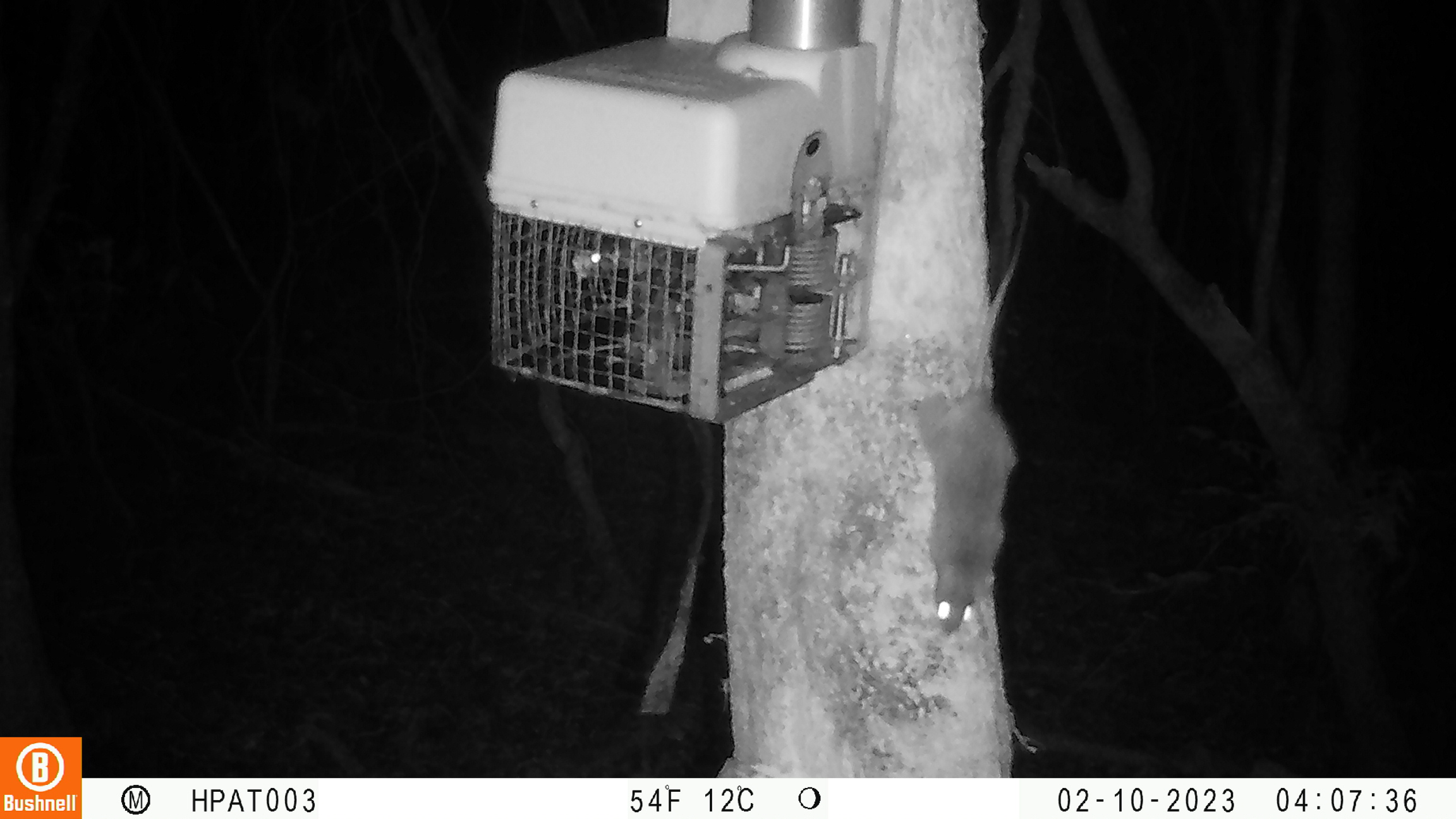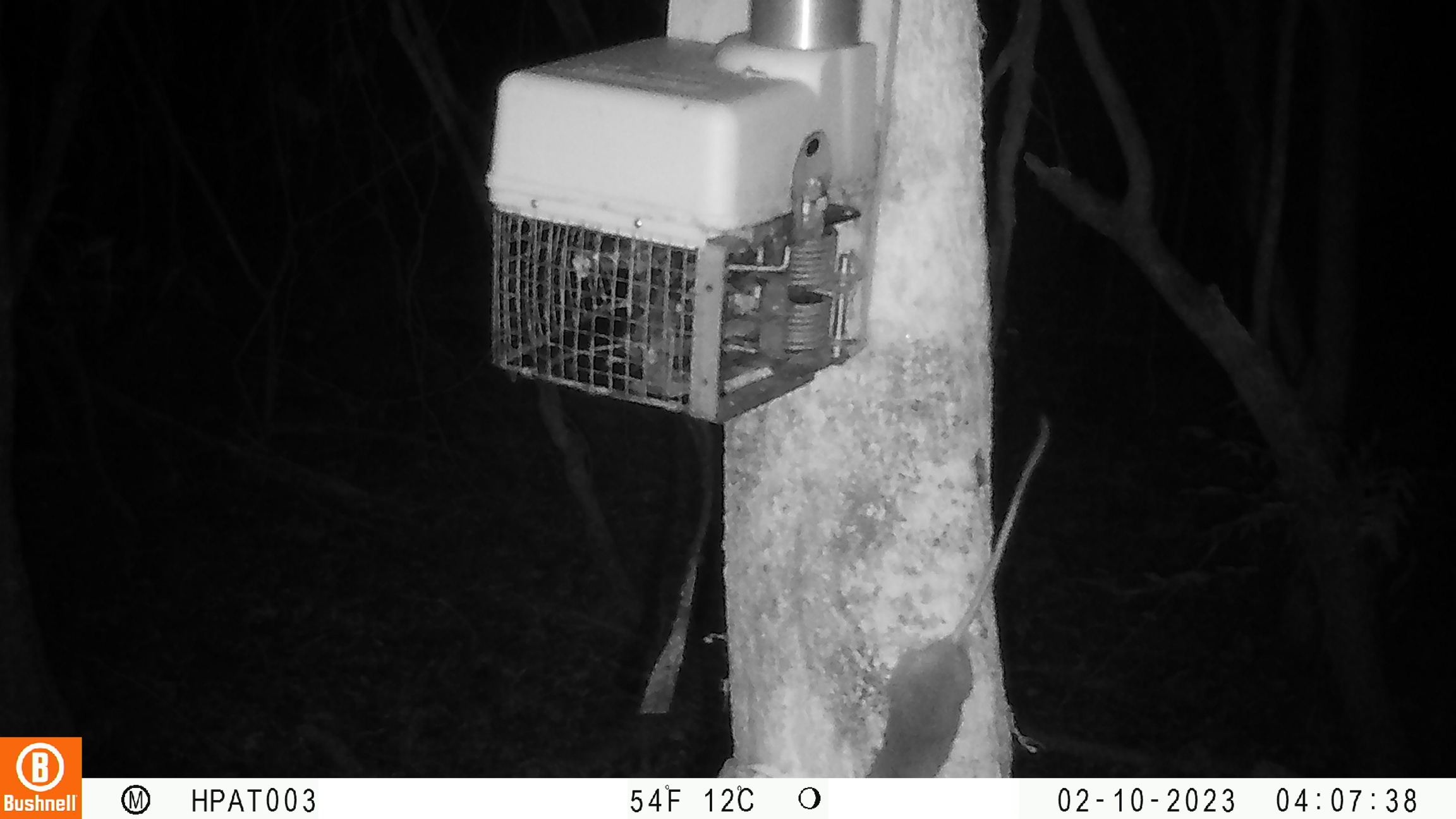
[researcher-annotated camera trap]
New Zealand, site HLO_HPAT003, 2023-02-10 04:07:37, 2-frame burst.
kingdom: Animalia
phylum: Chordata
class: Mammalia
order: Rodentia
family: Muridae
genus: Rattus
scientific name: Rattus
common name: rat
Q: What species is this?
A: Rat (Rattus).